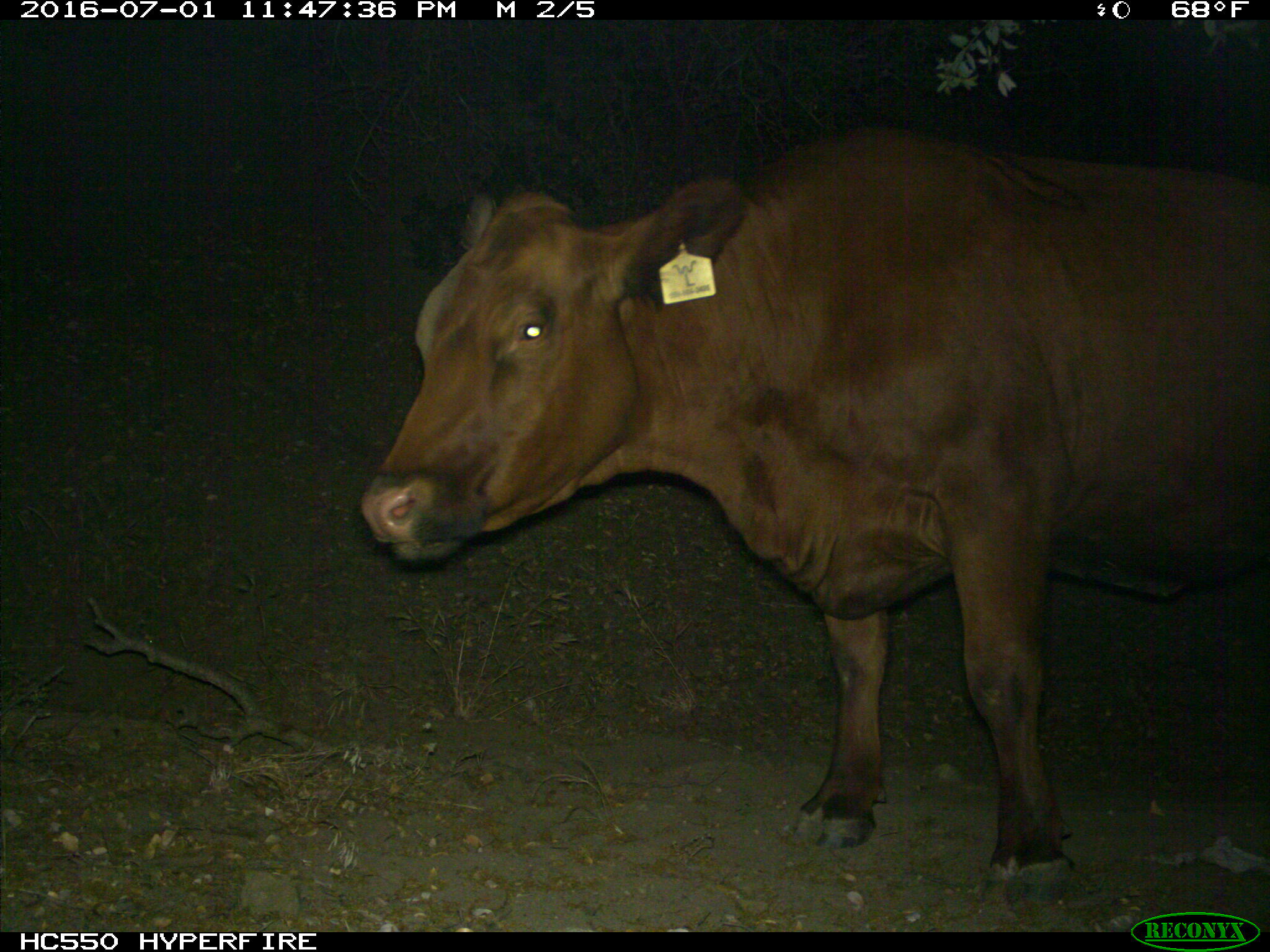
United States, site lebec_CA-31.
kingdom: Animalia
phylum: Chordata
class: Mammalia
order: Artiodactyla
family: Bovidae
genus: Bos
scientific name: Bos taurus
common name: domestic cow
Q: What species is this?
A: Bos taurus (domestic cow).